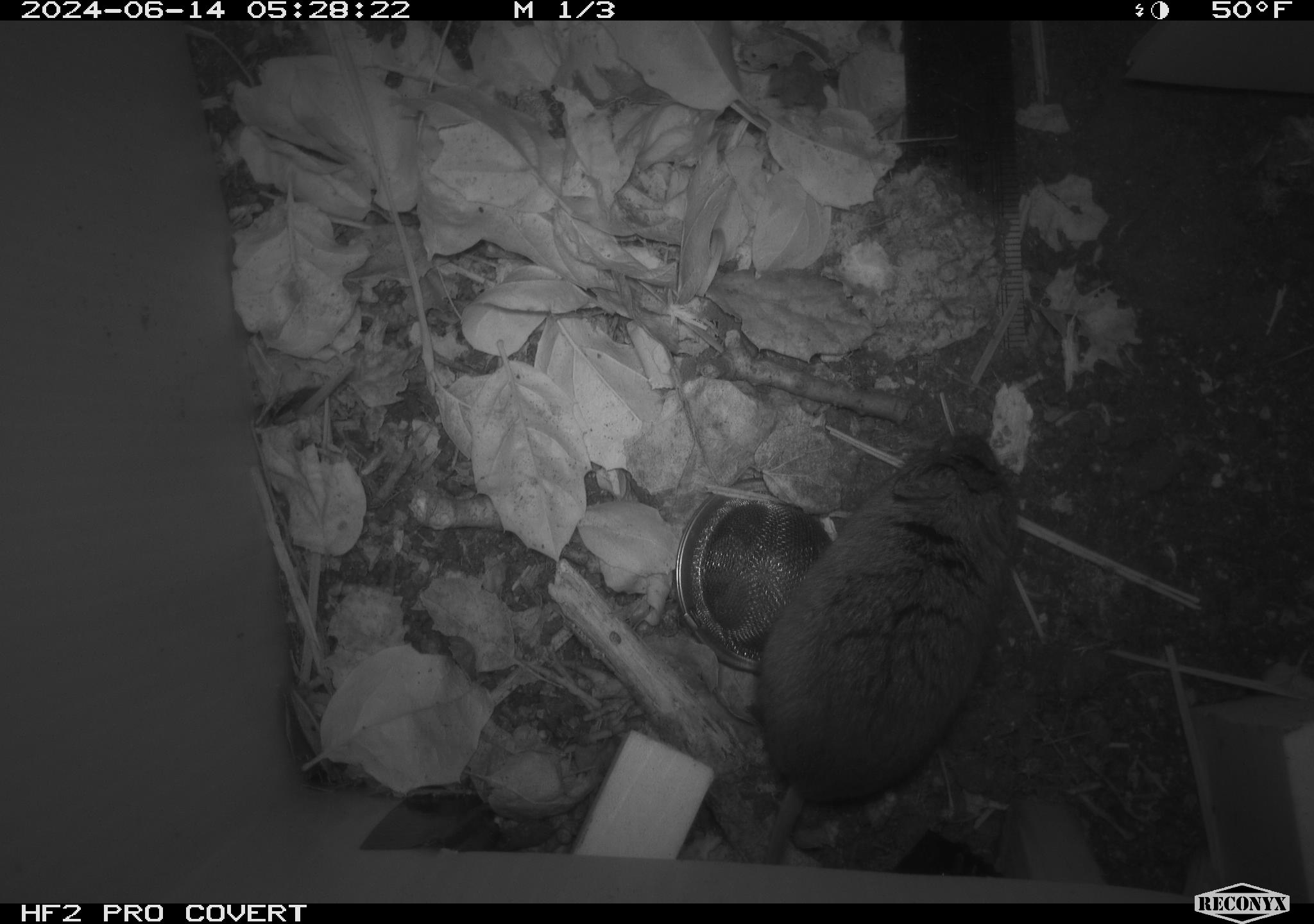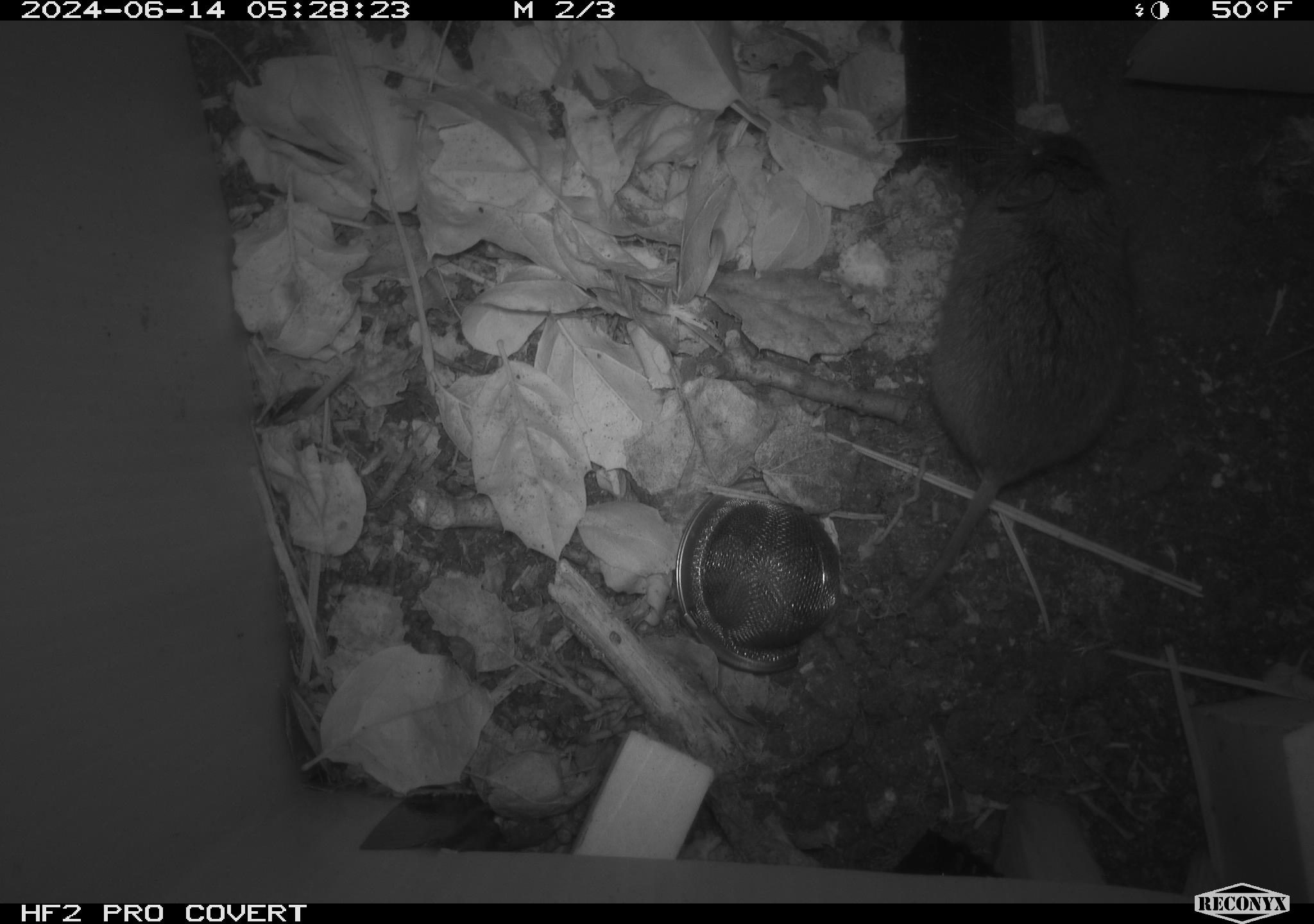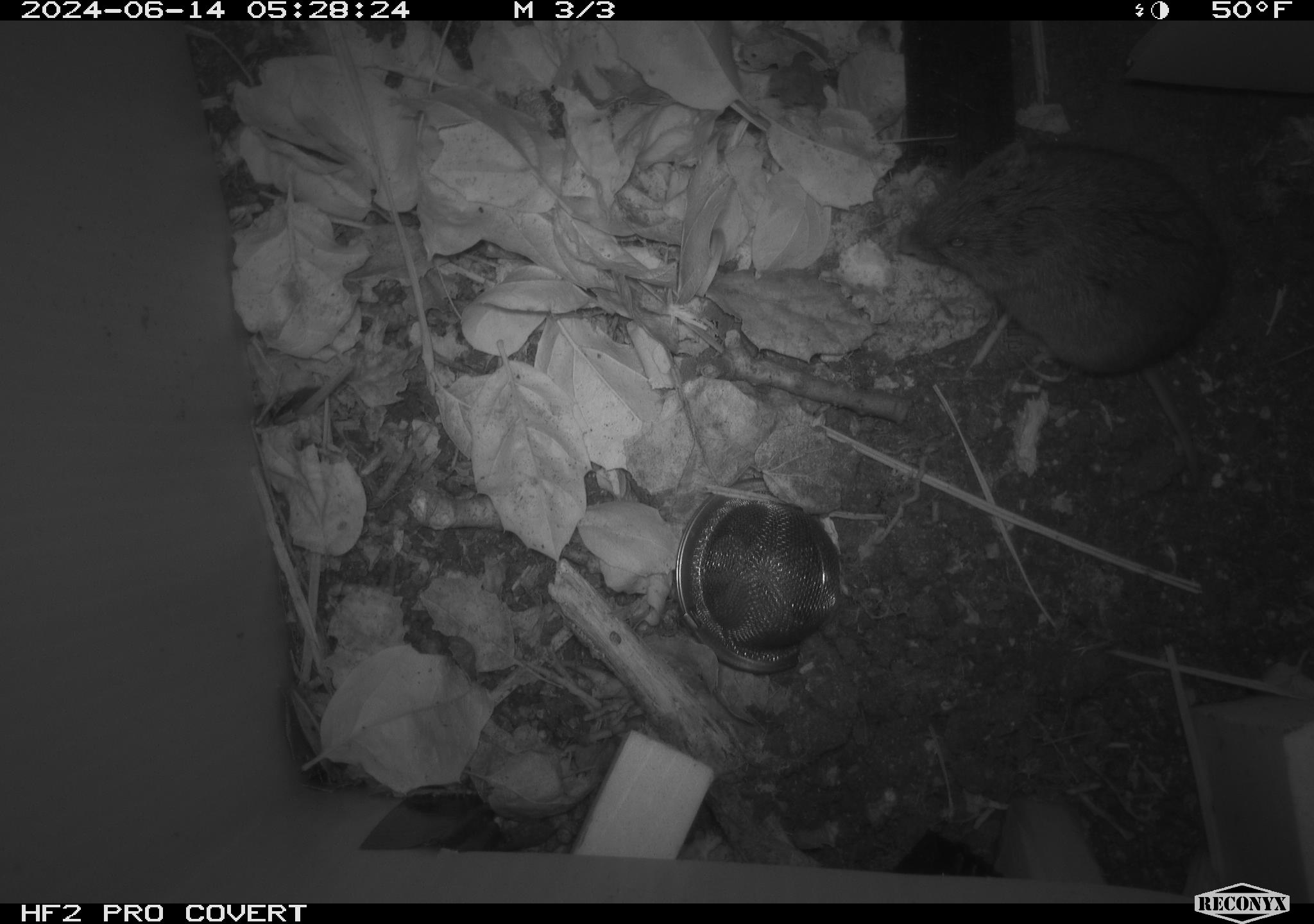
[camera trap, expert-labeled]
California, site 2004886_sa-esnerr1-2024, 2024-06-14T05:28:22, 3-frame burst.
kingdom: Animalia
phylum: Chordata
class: Mammalia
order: Rodentia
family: Cricetidae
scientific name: Cricetidae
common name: hamsters, voles, lemmings, and allies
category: cricetidae family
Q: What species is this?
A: Cricetidae family (hamsters, voles, lemmings, and allies) (Cricetidae).